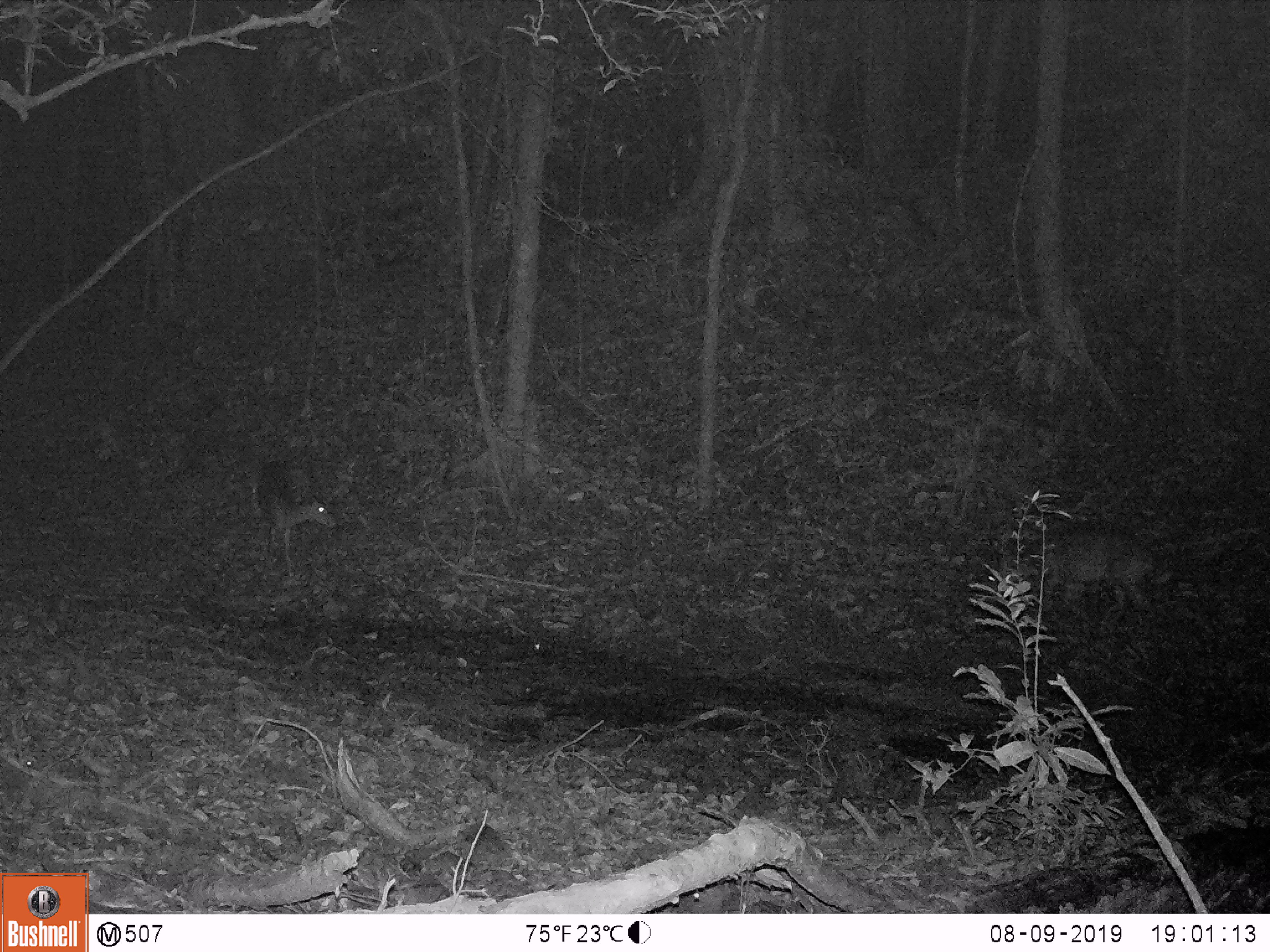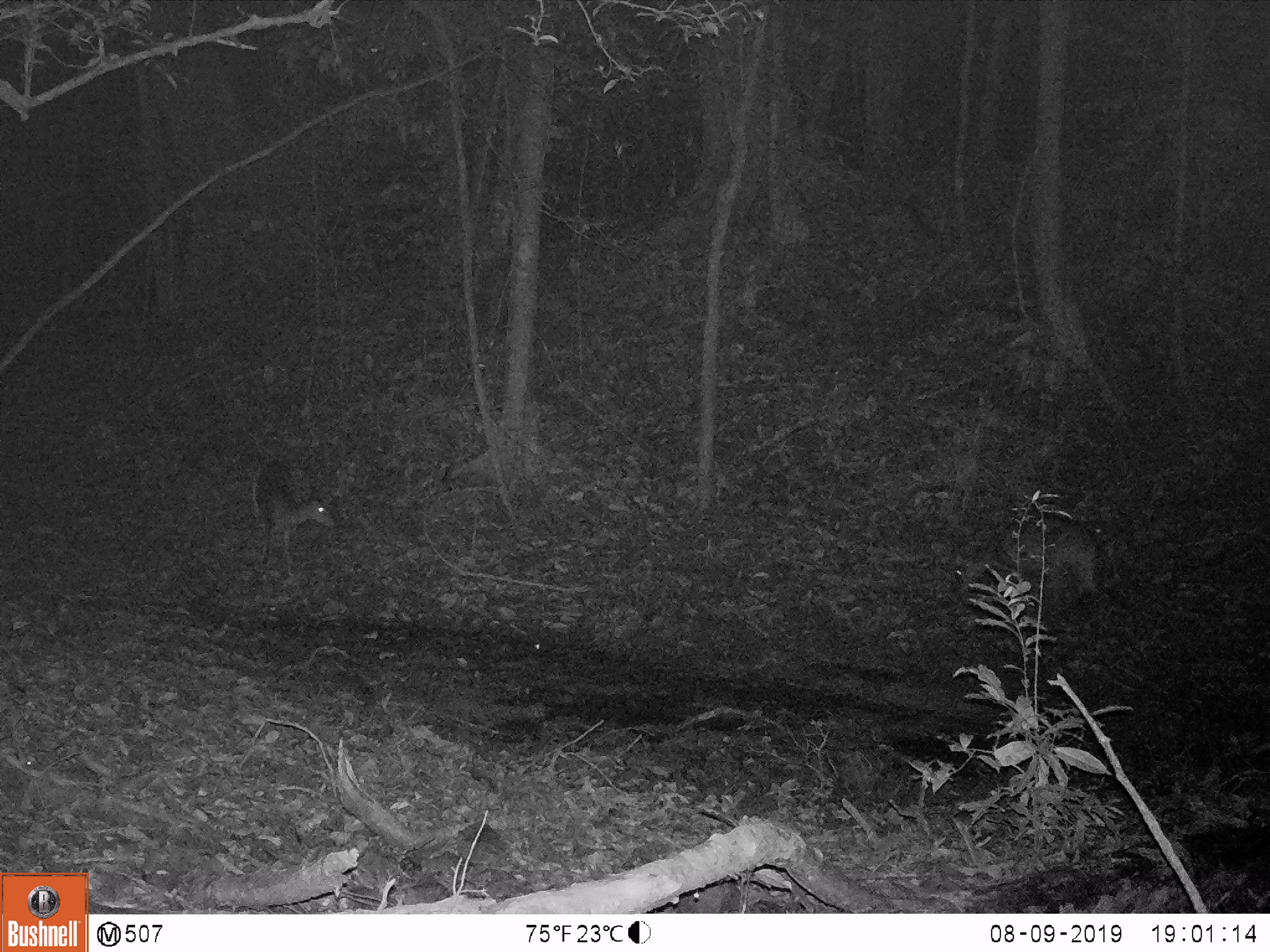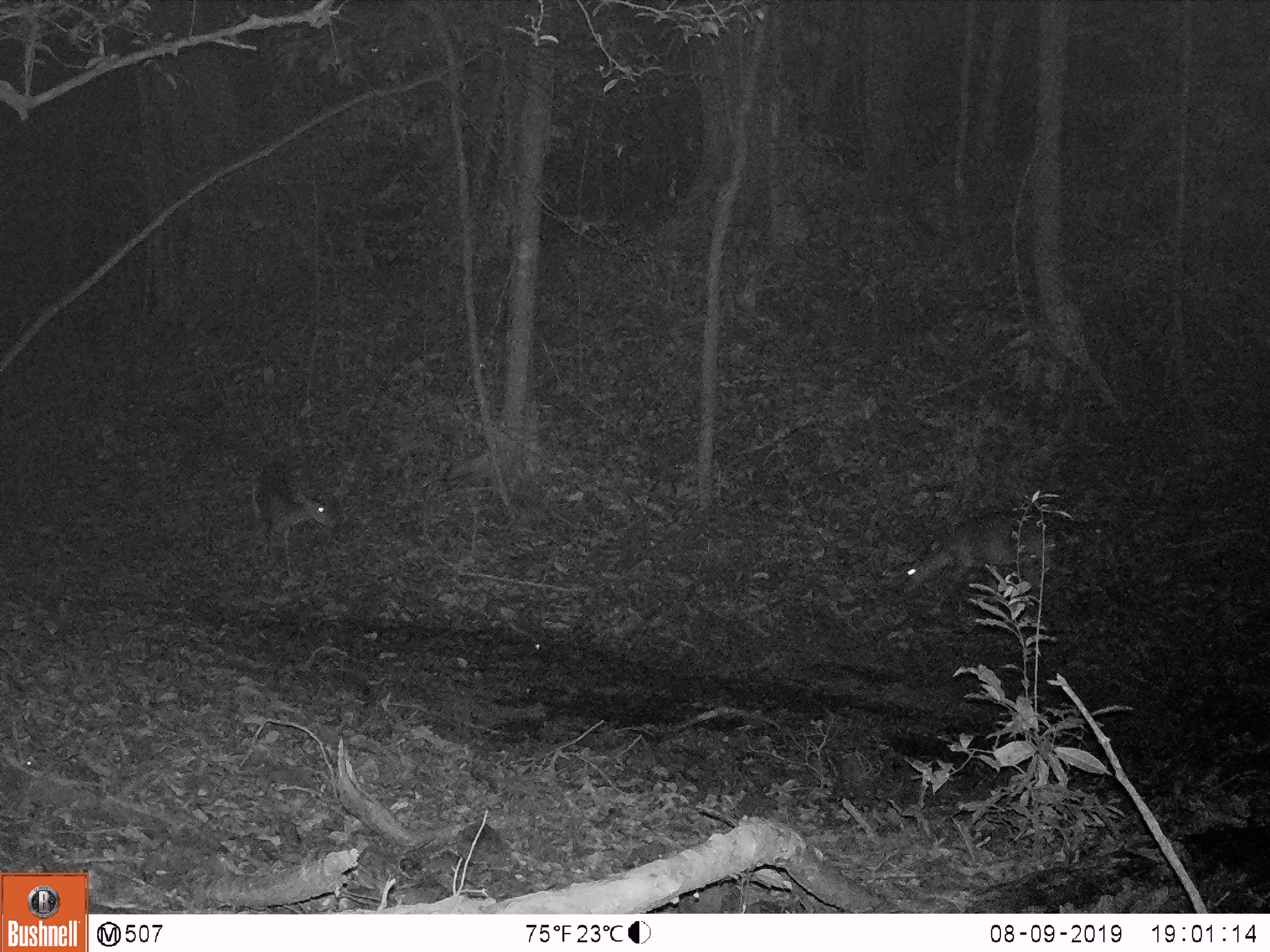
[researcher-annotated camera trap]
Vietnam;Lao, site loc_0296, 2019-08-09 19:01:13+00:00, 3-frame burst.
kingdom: Animalia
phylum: Chordata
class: Mammalia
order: Artiodactyla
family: Cervidae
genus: Muntiacus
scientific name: Muntiacus vuquangensis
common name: large-antlered muntjac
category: large antlered muntjac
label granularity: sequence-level